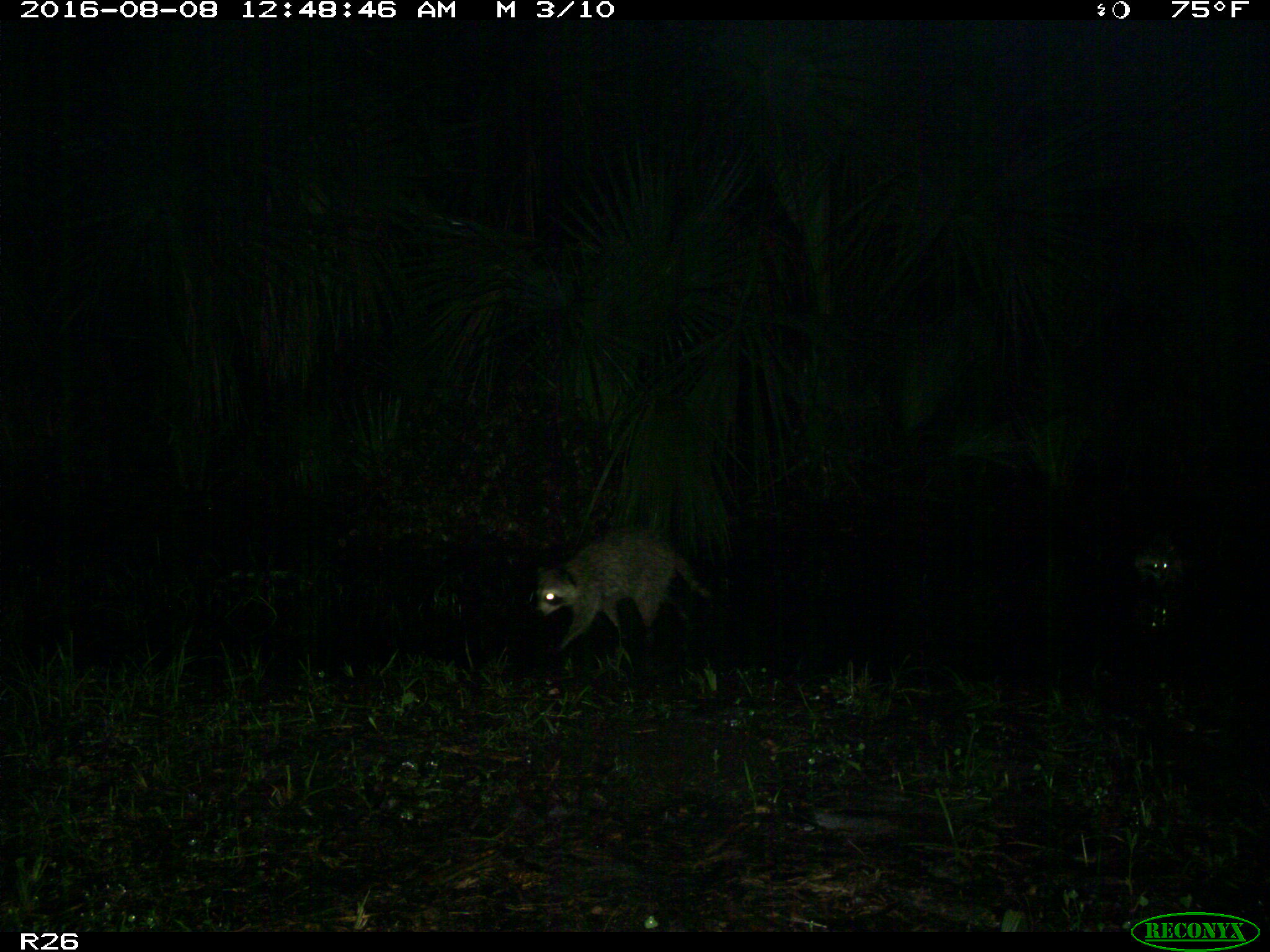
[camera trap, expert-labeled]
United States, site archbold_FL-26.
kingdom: Animalia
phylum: Chordata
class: Mammalia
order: Carnivora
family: Procyonidae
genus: Procyon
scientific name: Procyon lotor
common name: common raccoon